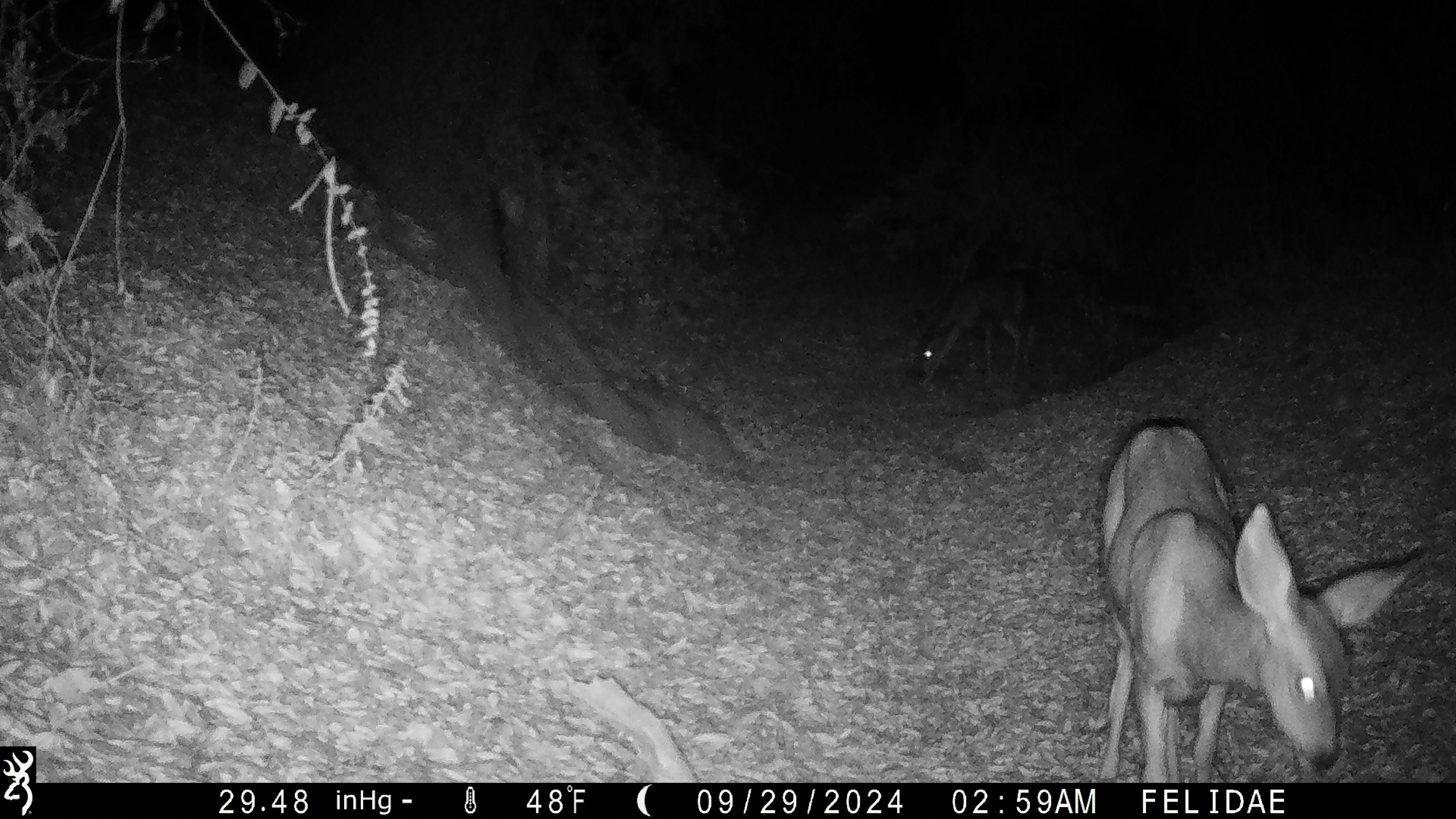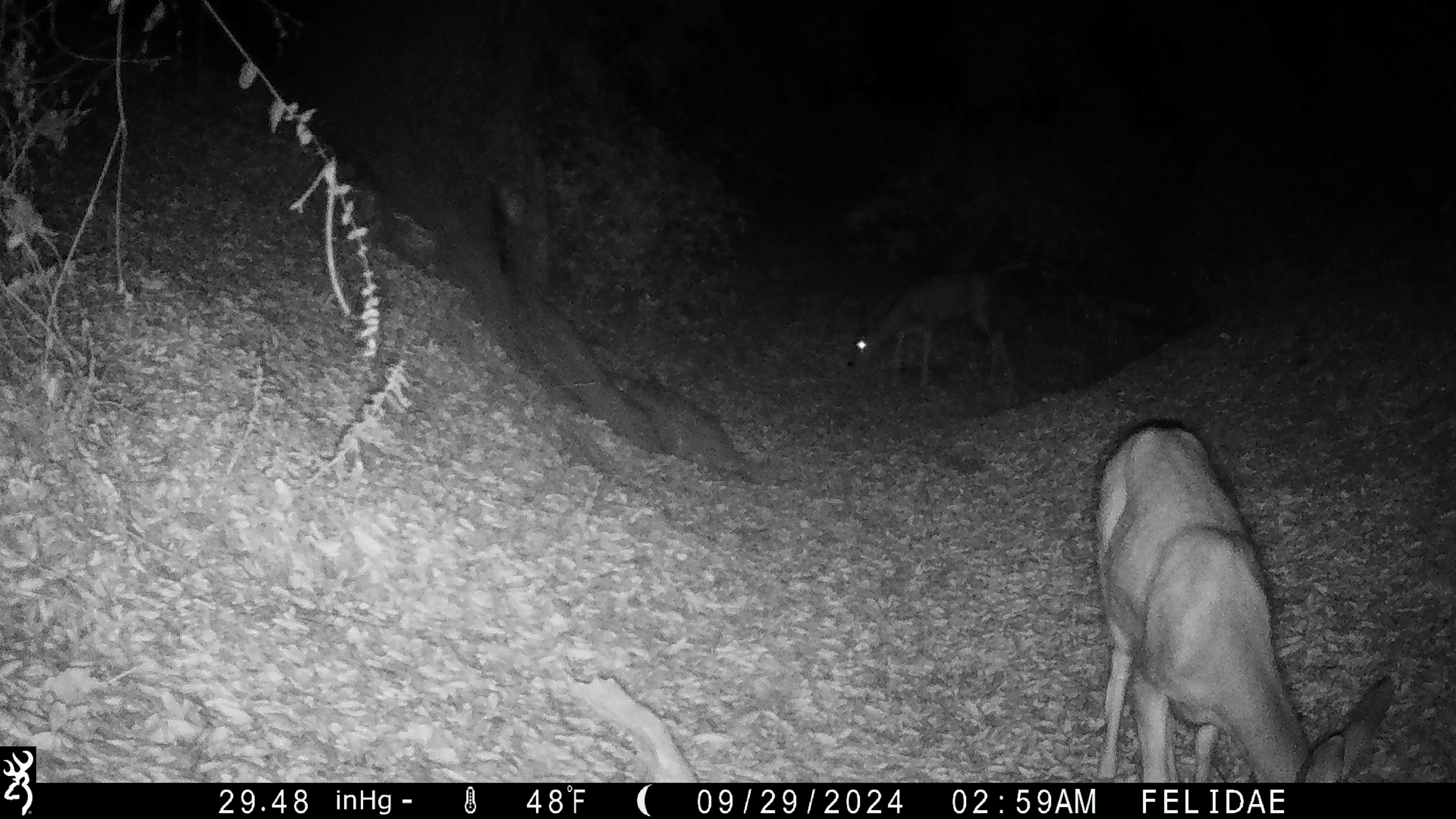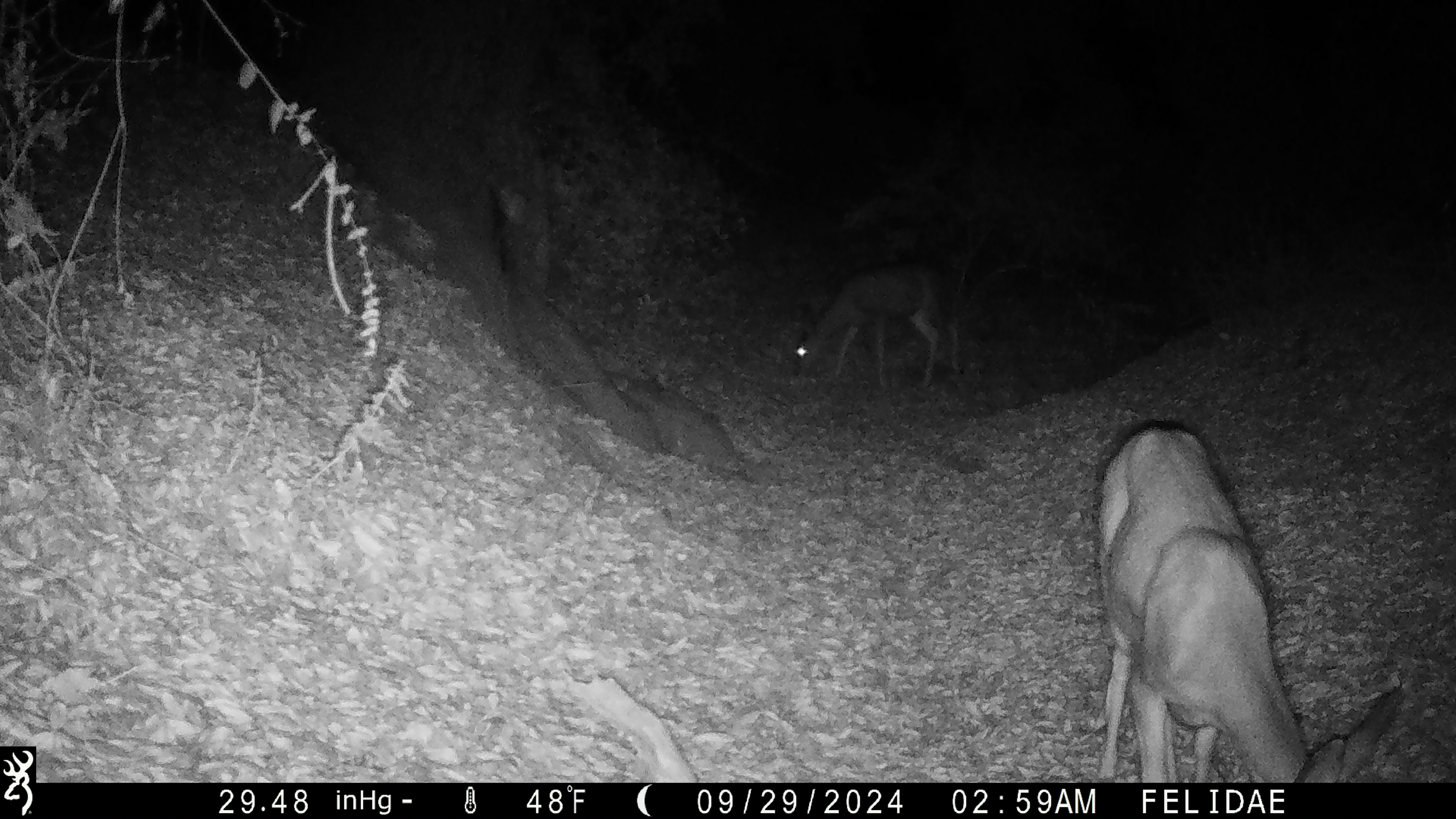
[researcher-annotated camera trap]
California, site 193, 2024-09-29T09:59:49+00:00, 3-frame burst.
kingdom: Animalia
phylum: Chordata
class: Mammalia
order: Artiodactyla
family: Cervidae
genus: Odocoileus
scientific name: Odocoileus hemionus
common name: mule deer